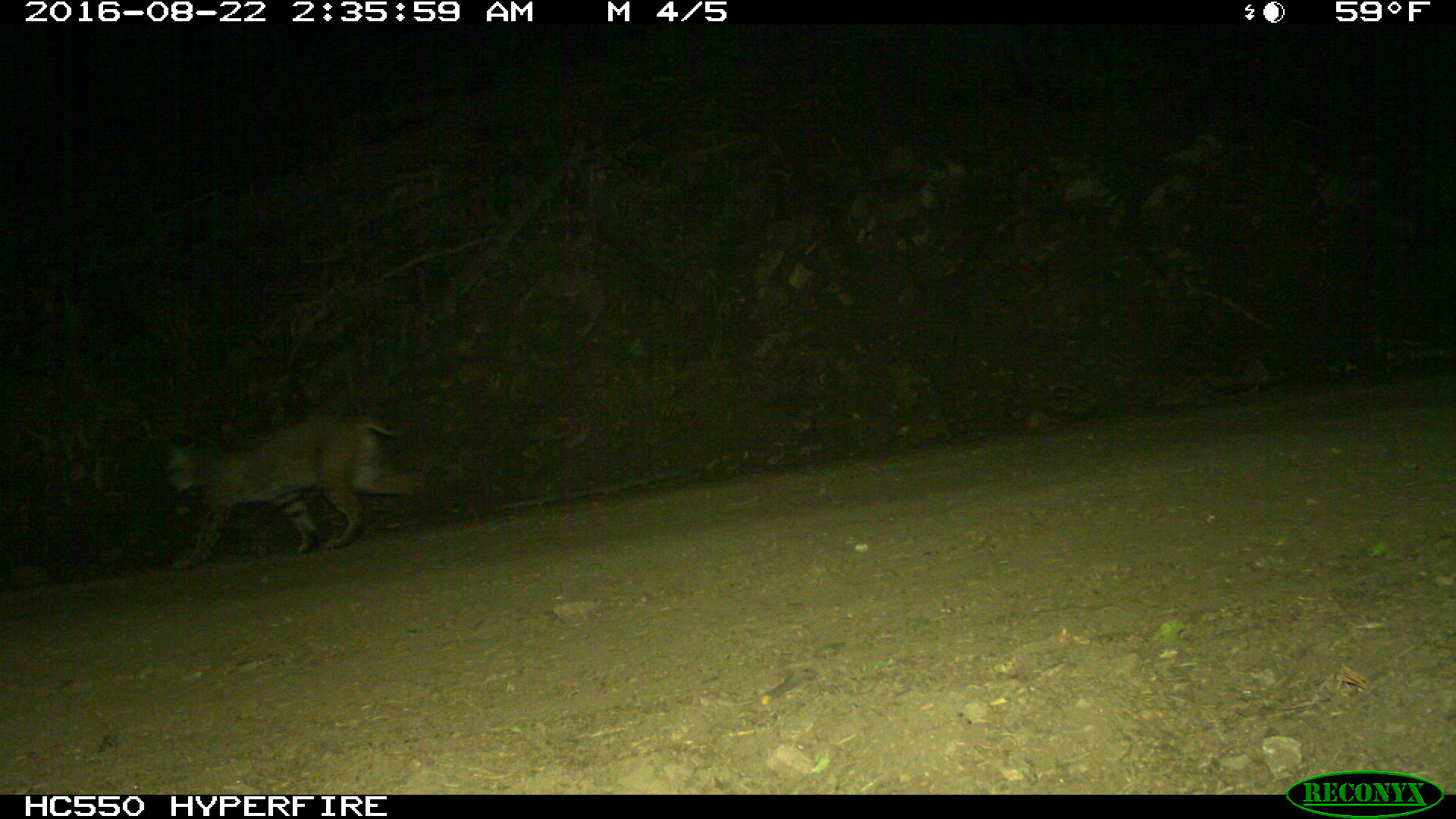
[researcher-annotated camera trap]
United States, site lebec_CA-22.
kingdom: Animalia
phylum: Chordata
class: Mammalia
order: Carnivora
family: Felidae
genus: Lynx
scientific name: Lynx rufus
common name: bobcat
Lynx rufus (bobcat).